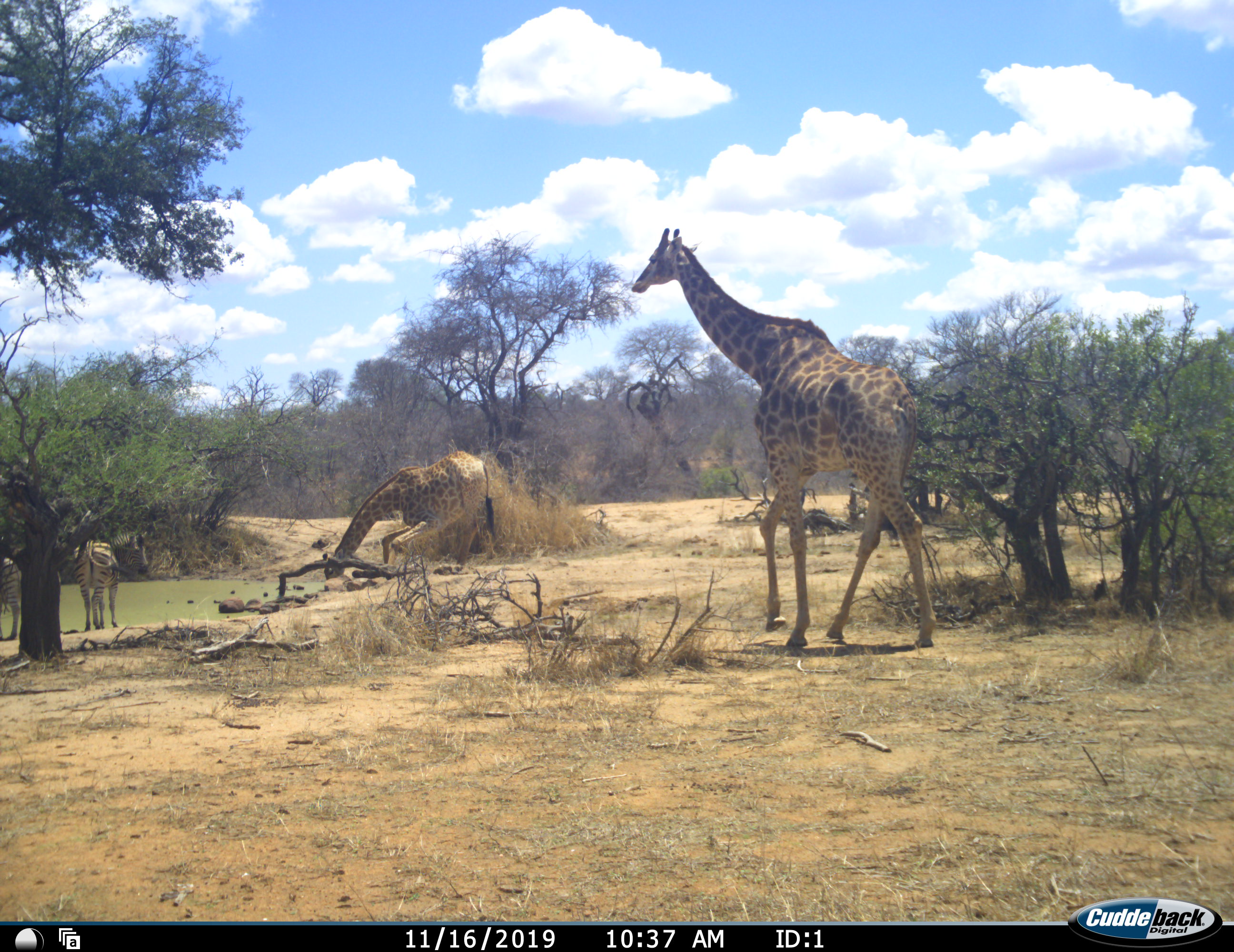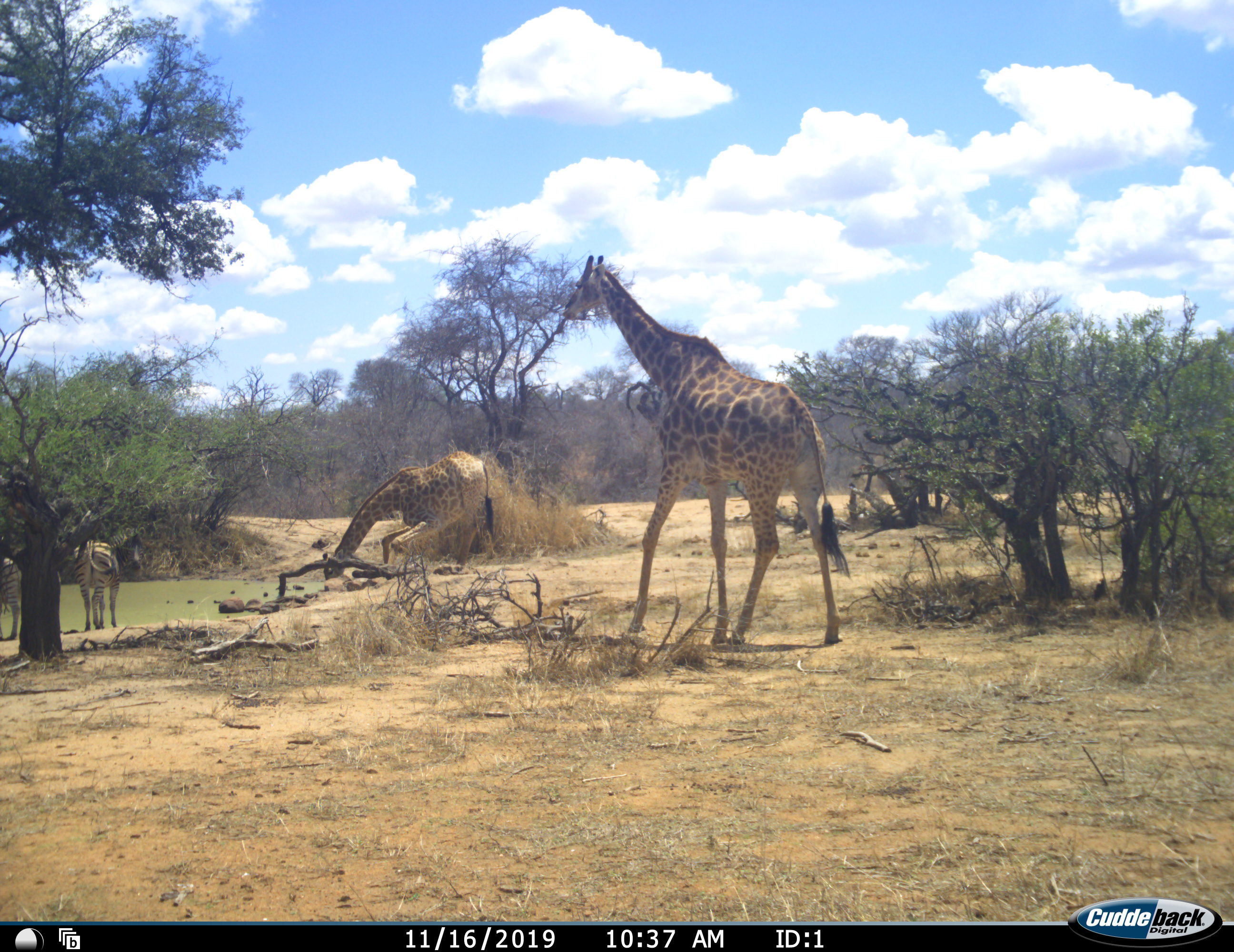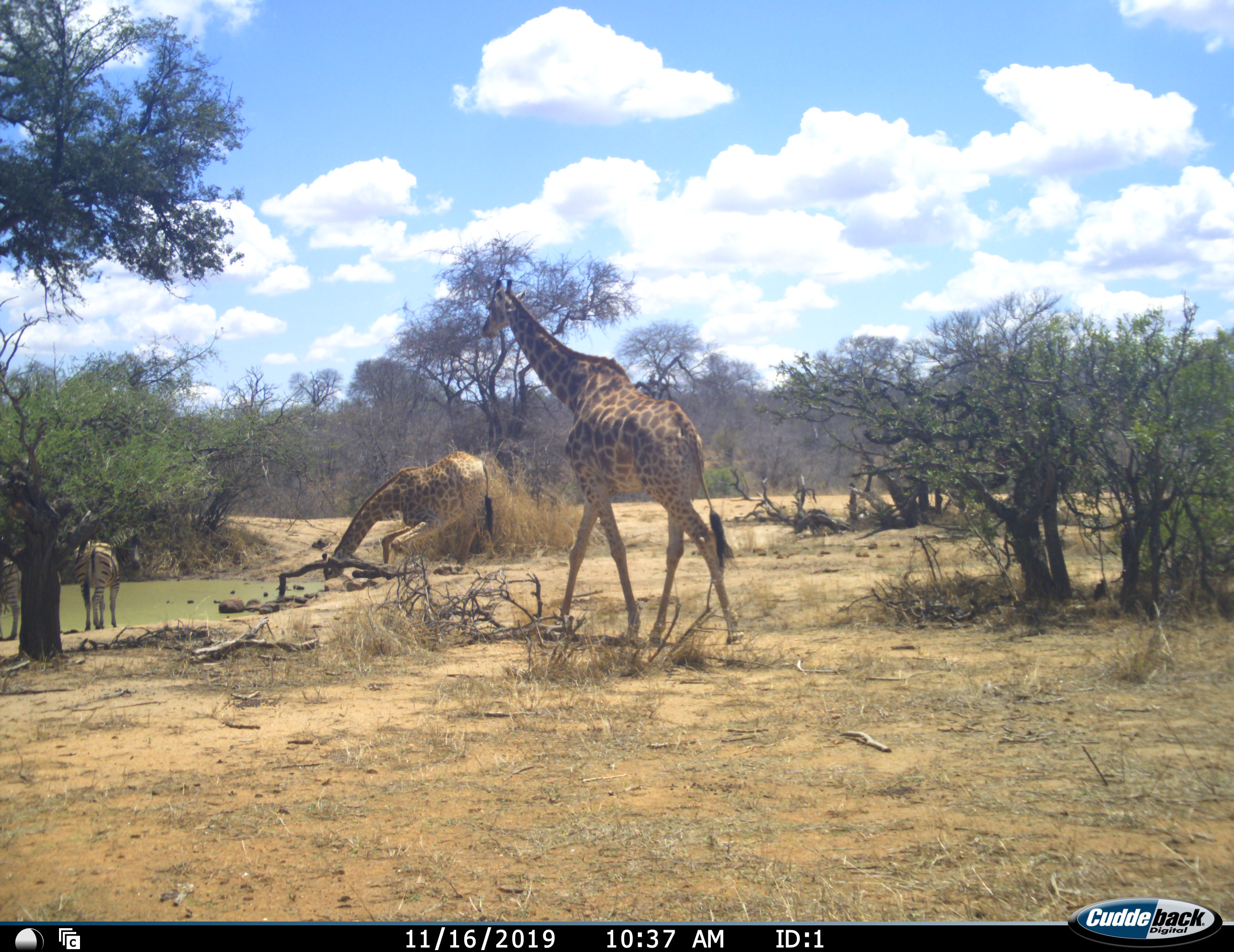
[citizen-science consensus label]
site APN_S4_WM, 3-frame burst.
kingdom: Animalia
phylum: Chordata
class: Mammalia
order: Artiodactyla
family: Giraffidae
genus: Giraffa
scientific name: Giraffa camelopardalis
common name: giraffe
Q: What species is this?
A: Giraffe (Giraffa camelopardalis).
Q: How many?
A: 2.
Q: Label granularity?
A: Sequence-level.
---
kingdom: Animalia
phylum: Chordata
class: Mammalia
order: Perissodactyla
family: Equidae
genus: Equus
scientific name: Equus quagga burchellii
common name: burchell's zebra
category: zebraburchells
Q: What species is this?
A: Zebraburchells (burchell's zebra) (Equus quagga burchellii).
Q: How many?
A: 2.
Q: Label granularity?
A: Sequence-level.